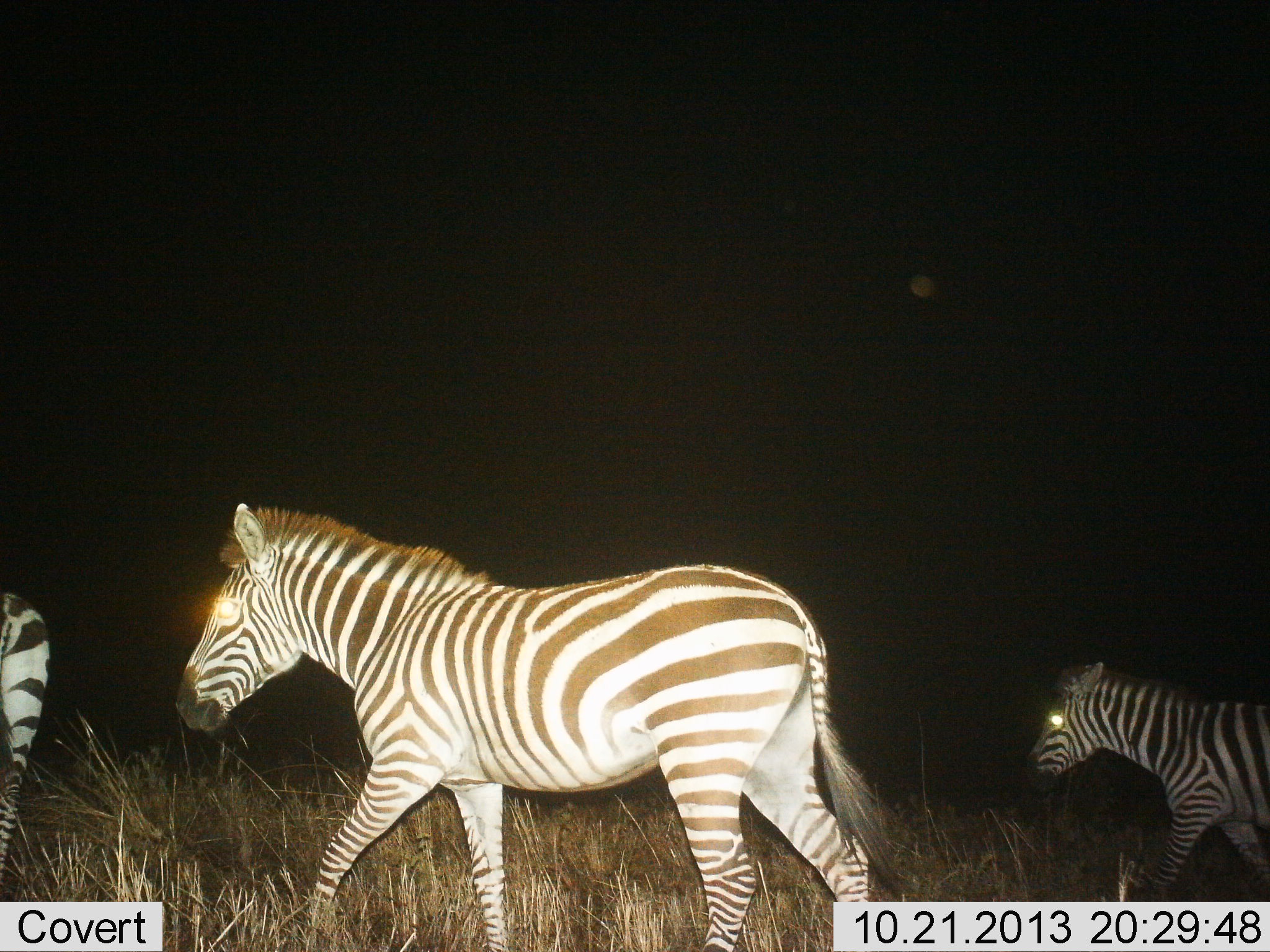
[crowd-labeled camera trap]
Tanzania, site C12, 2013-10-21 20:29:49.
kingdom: Animalia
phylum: Chordata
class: Mammalia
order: Perissodactyla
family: Equidae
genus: Equus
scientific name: Equus quagga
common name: plains zebra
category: zebra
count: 3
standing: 10%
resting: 0%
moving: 95%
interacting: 0%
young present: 7%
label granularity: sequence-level